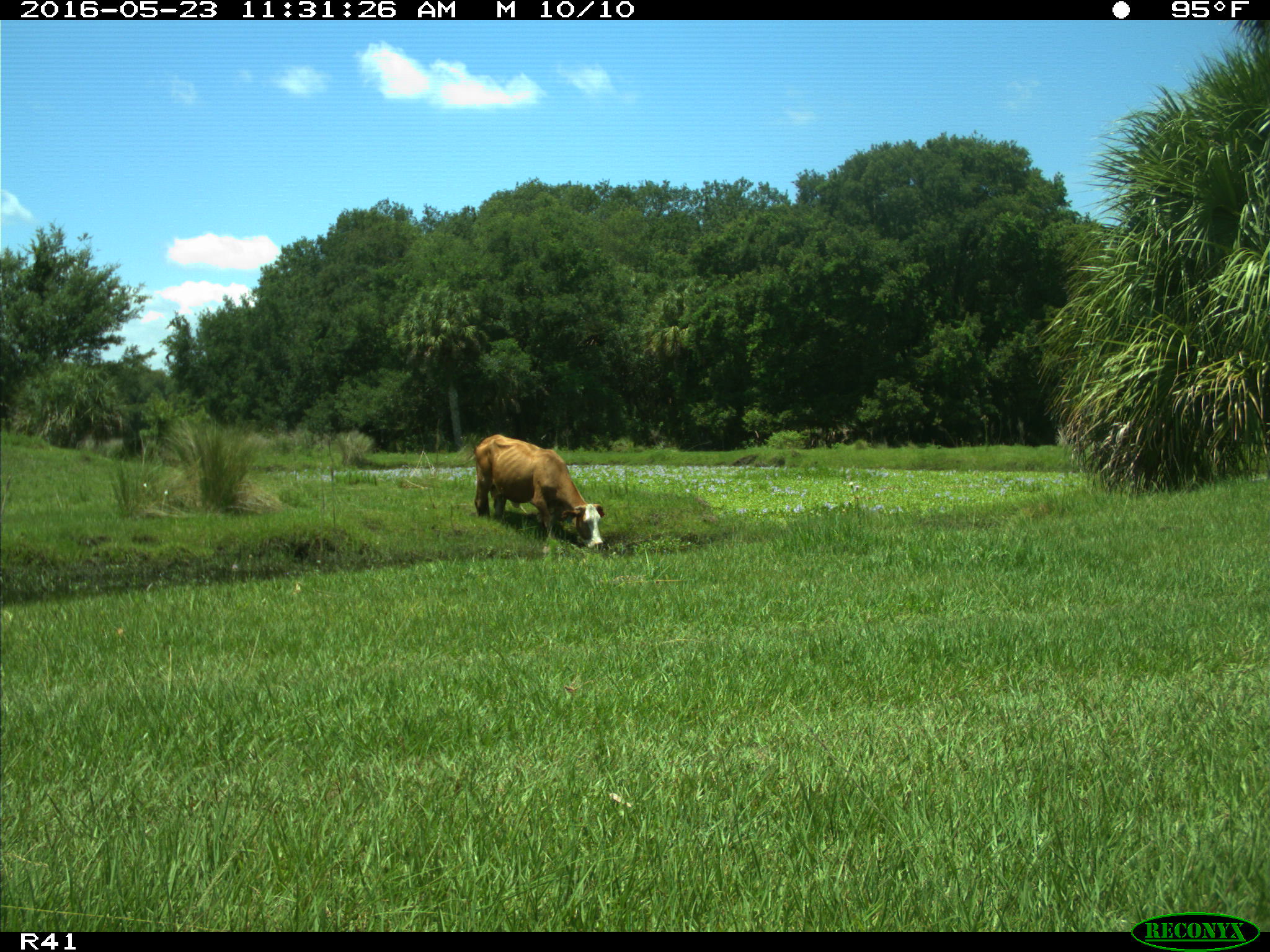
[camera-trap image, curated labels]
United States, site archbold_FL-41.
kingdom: Animalia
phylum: Chordata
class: Mammalia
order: Artiodactyla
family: Bovidae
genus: Bos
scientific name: Bos taurus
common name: domestic cow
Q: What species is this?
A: Bos taurus (domestic cow).